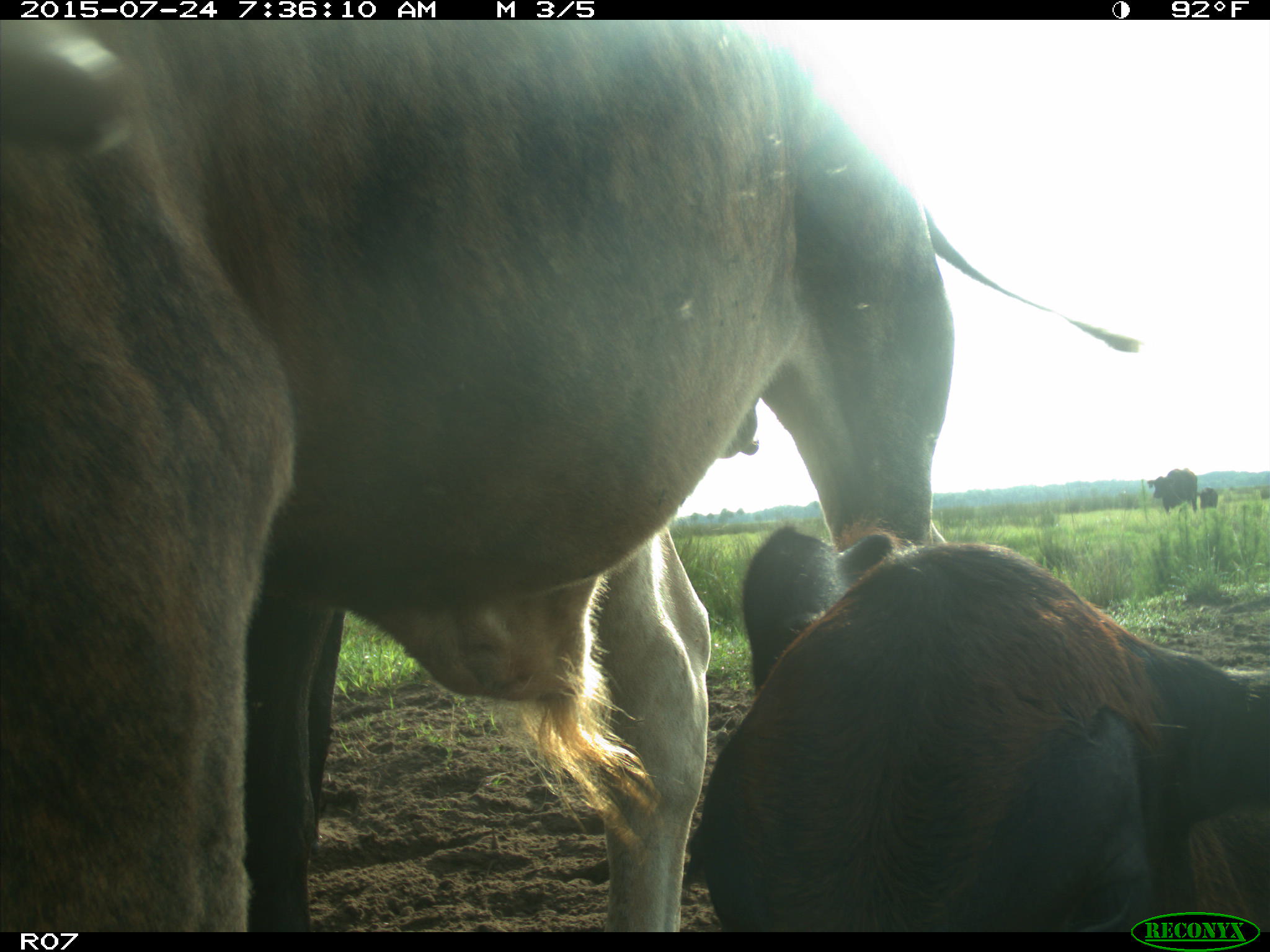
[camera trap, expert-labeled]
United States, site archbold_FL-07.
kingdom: Animalia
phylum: Chordata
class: Mammalia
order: Artiodactyla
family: Bovidae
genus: Bos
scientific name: Bos taurus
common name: domestic cow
Bos taurus (domestic cow).